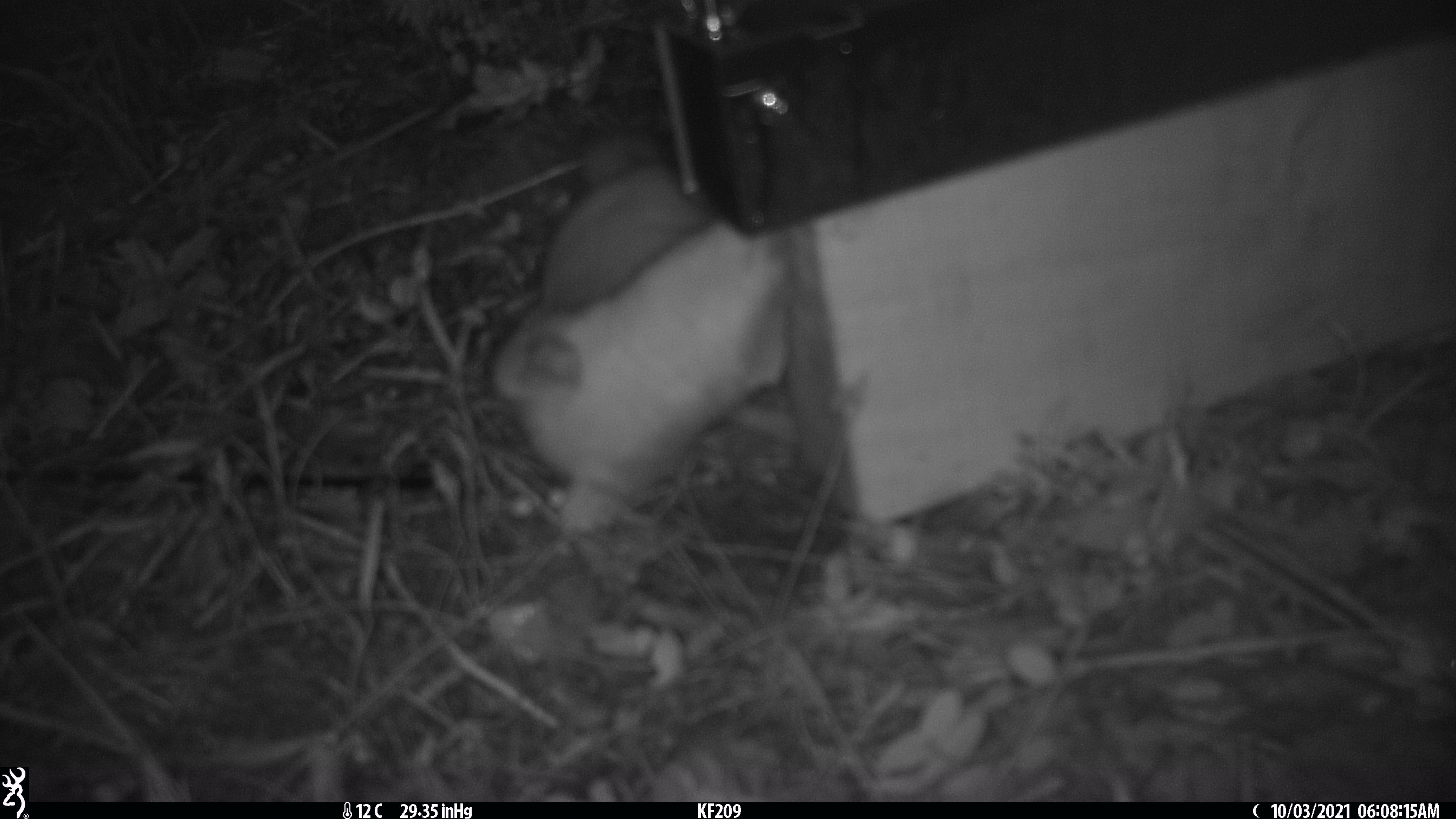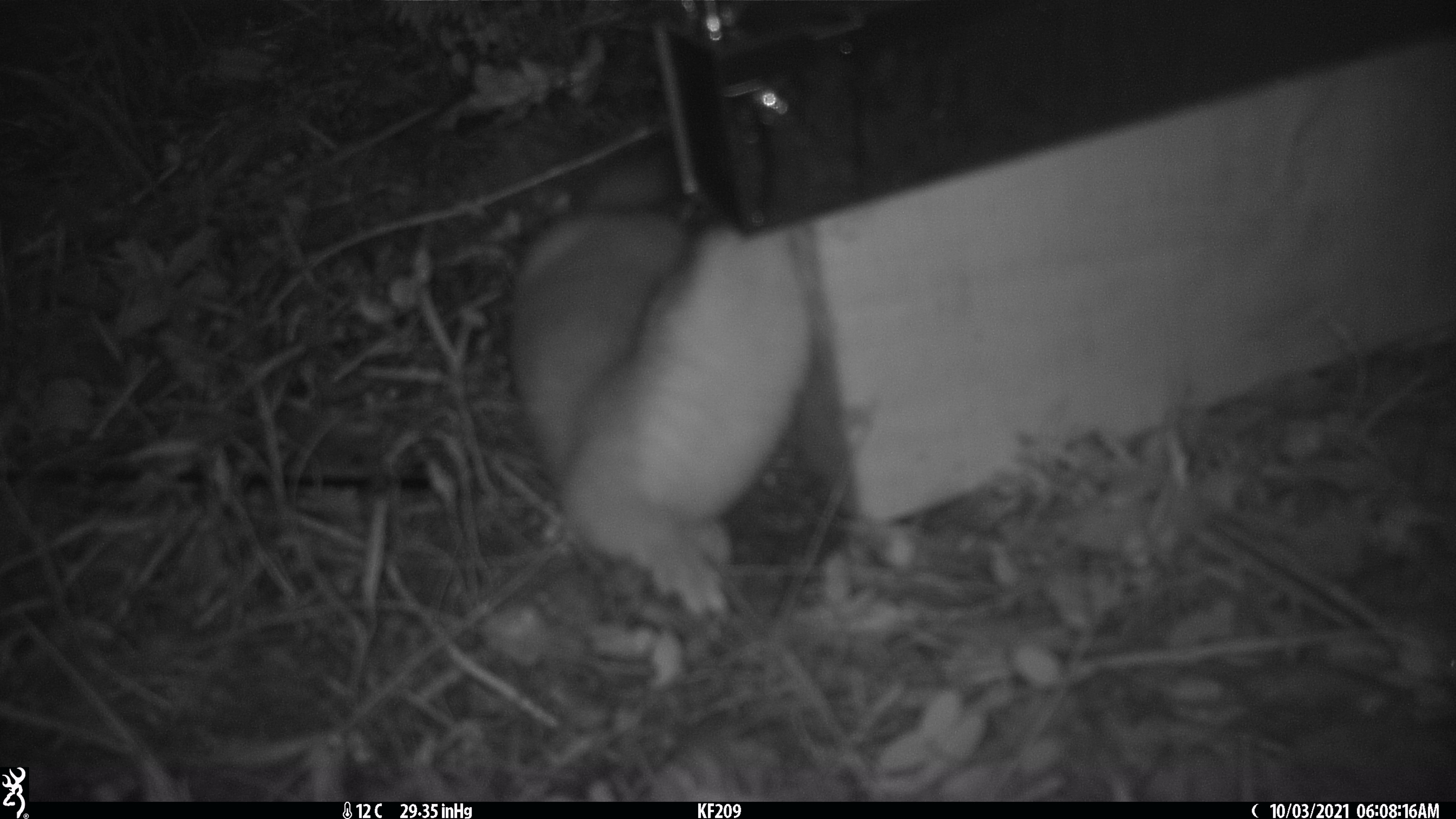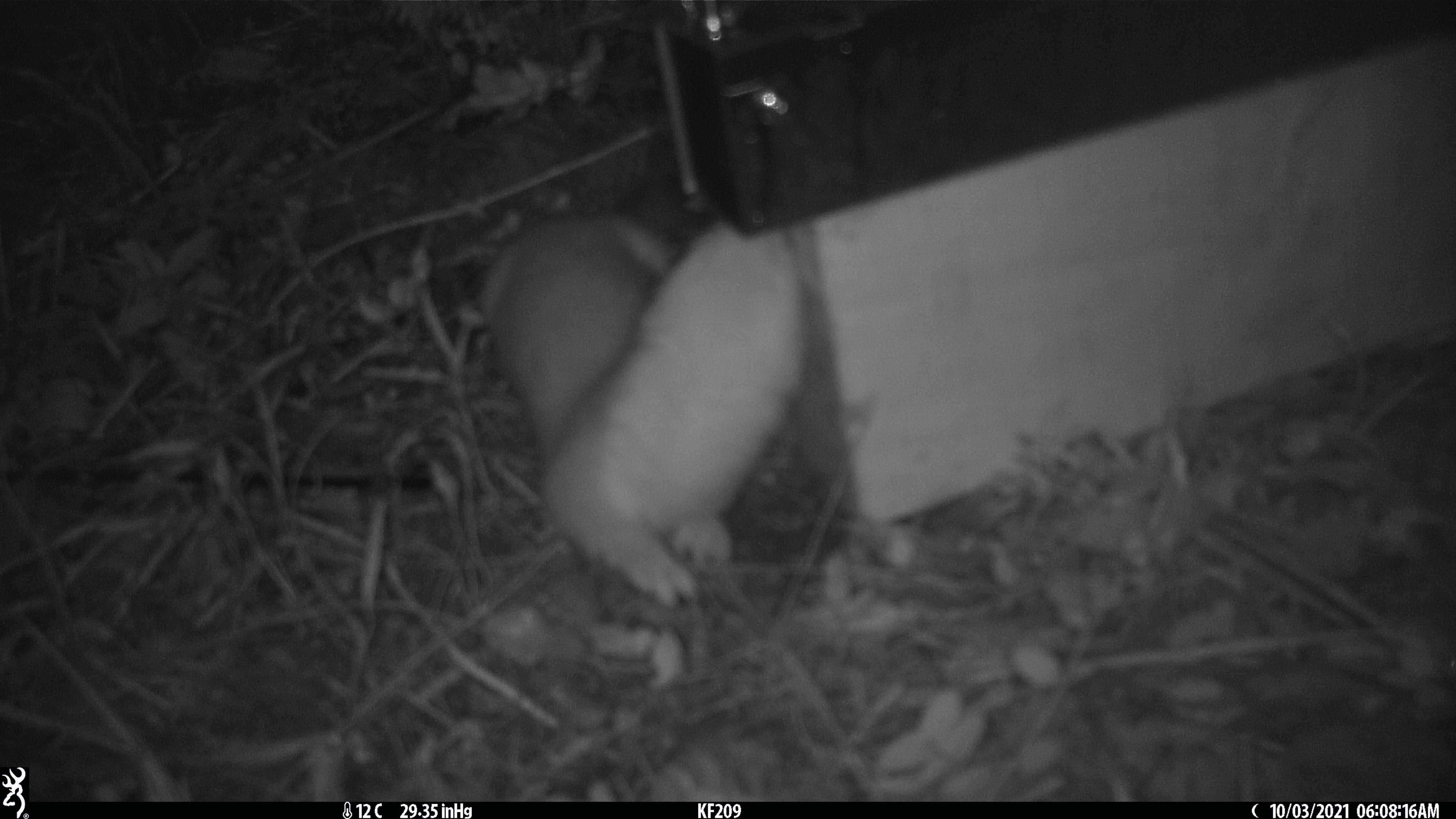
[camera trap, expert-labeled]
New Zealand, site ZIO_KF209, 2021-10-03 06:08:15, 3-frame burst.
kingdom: Animalia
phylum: Chordata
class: Mammalia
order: Carnivora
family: Mustelidae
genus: Mustela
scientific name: Mustela erminea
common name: stoat